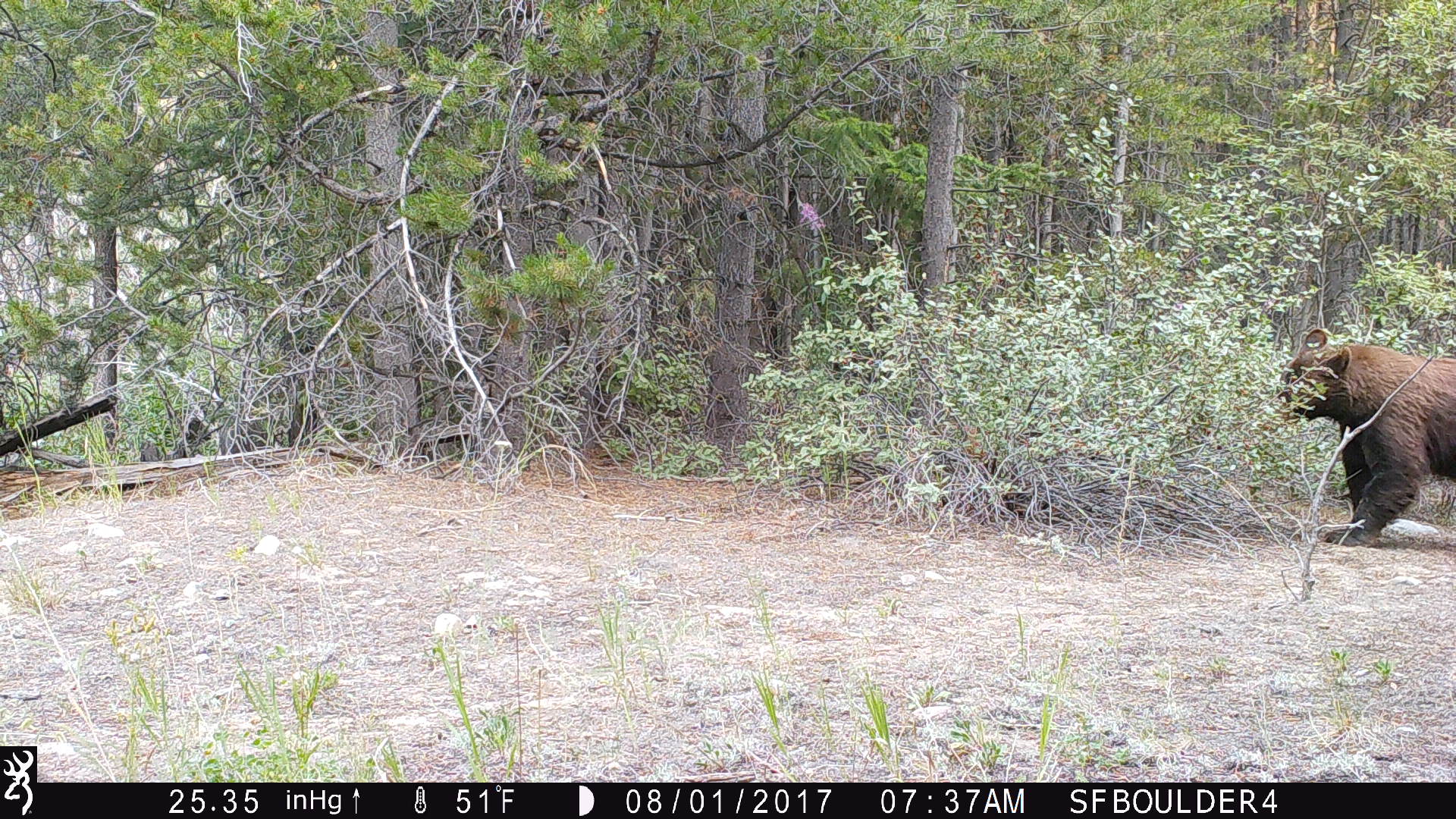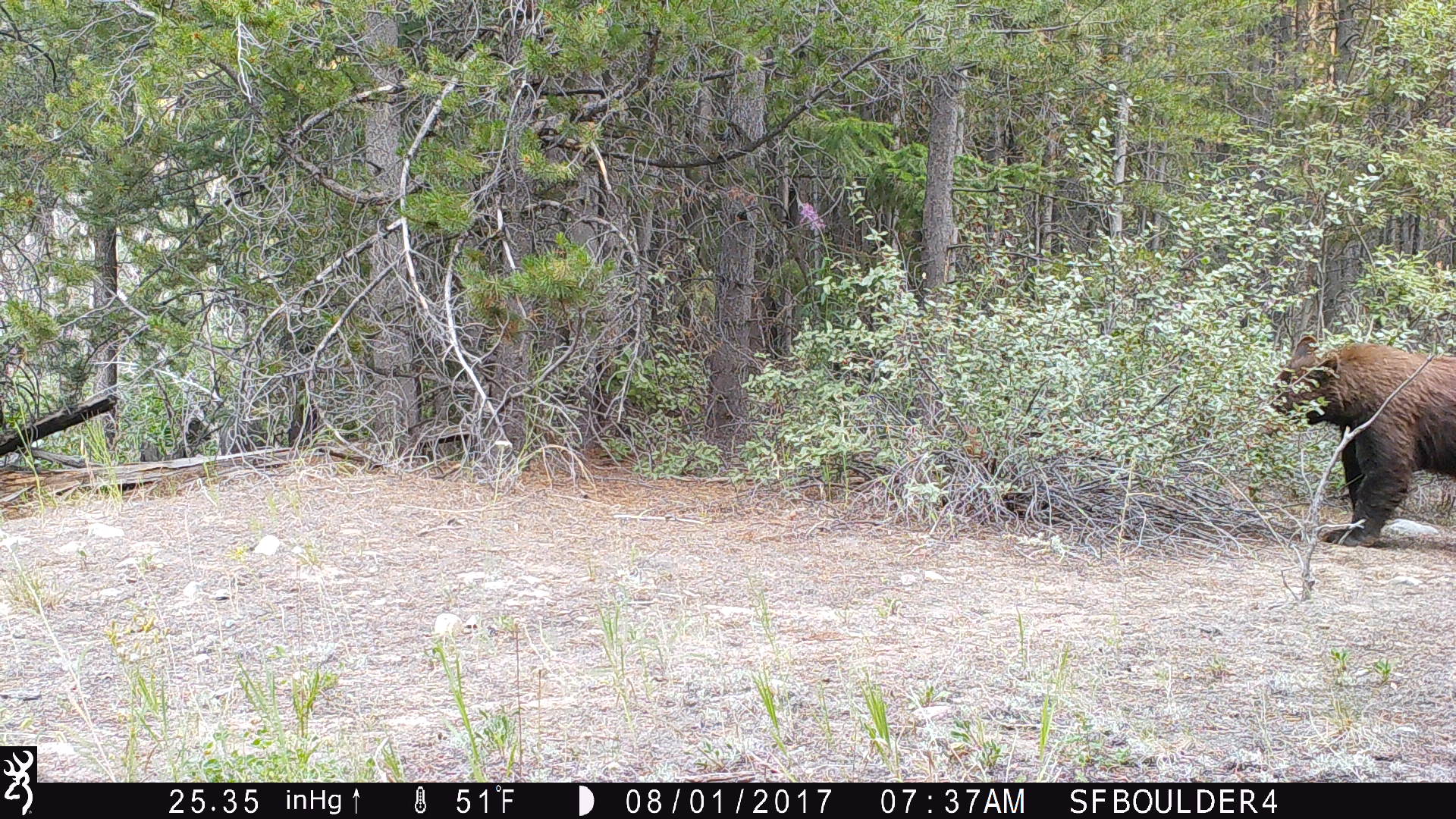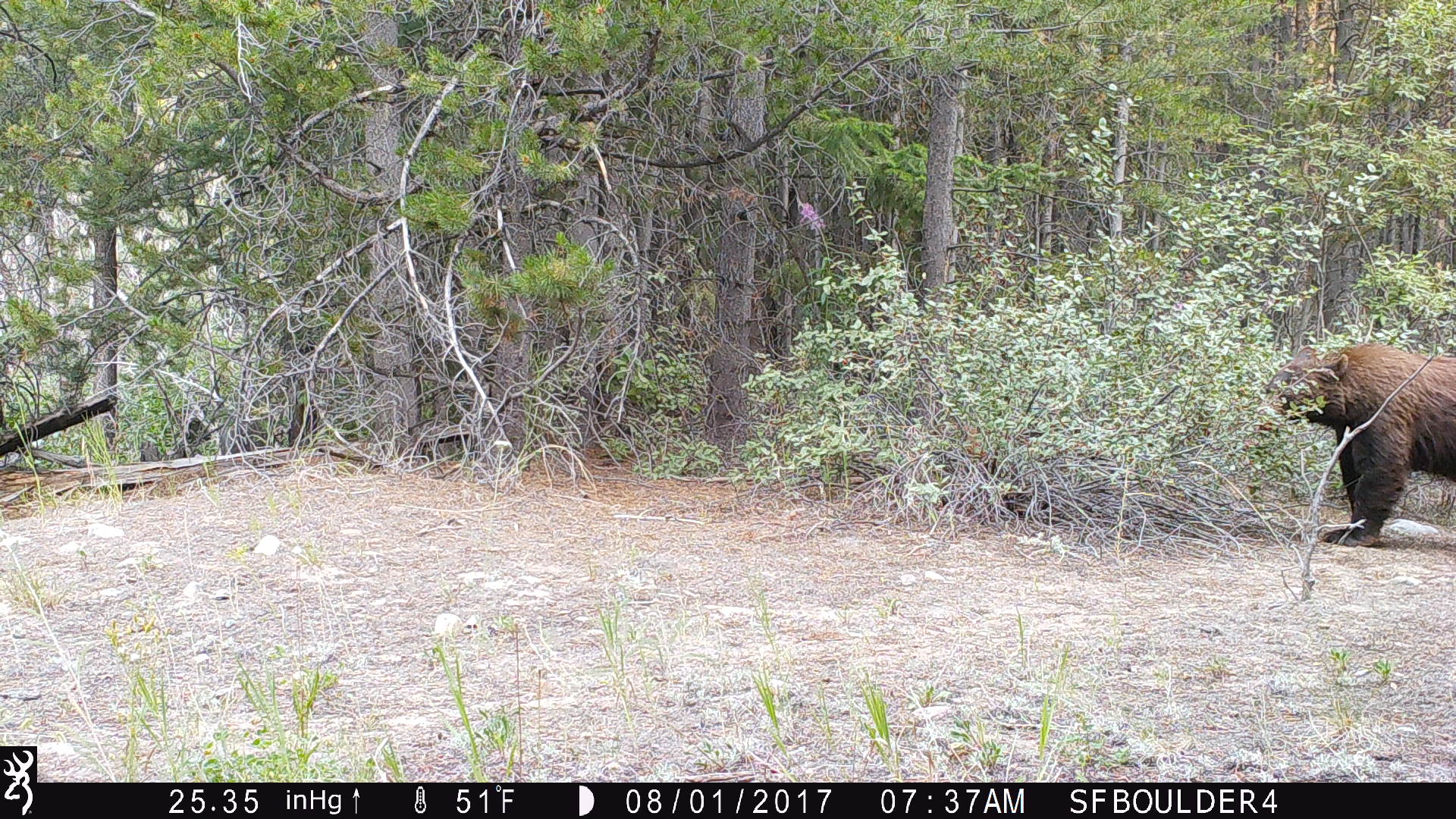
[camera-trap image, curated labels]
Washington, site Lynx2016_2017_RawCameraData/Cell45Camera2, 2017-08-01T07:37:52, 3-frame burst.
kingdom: Animalia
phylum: Chordata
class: Mammalia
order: Carnivora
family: Ursidae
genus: Ursus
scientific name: Ursus americanus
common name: american black bear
Ursus americanus (american black bear). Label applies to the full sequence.